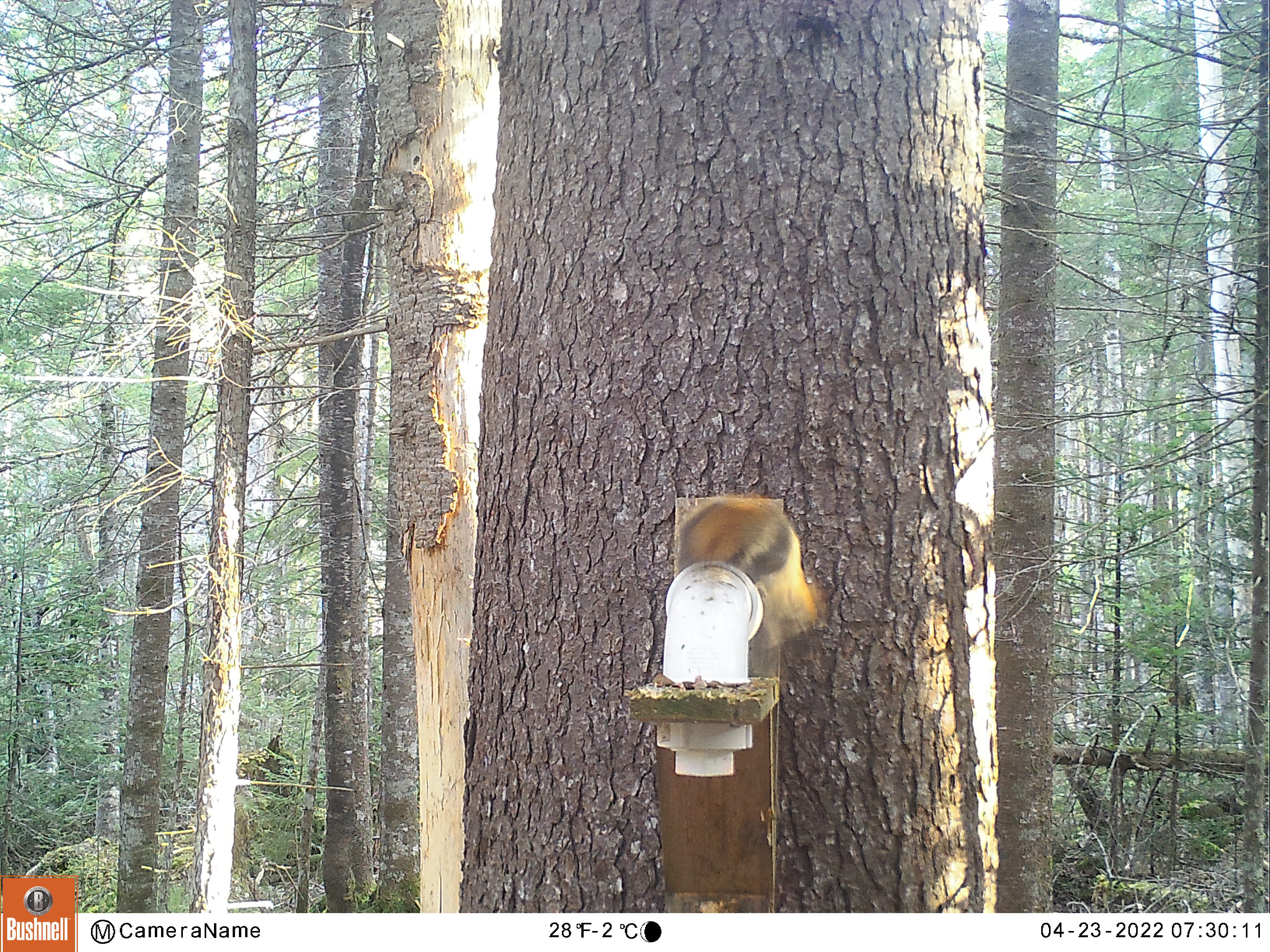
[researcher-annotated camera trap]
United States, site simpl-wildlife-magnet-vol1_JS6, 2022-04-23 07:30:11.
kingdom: Animalia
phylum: Chordata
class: Mammalia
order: Rodentia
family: Sciuridae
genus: Tamiasciurus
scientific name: Tamiasciurus hudsonicus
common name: red squirrel